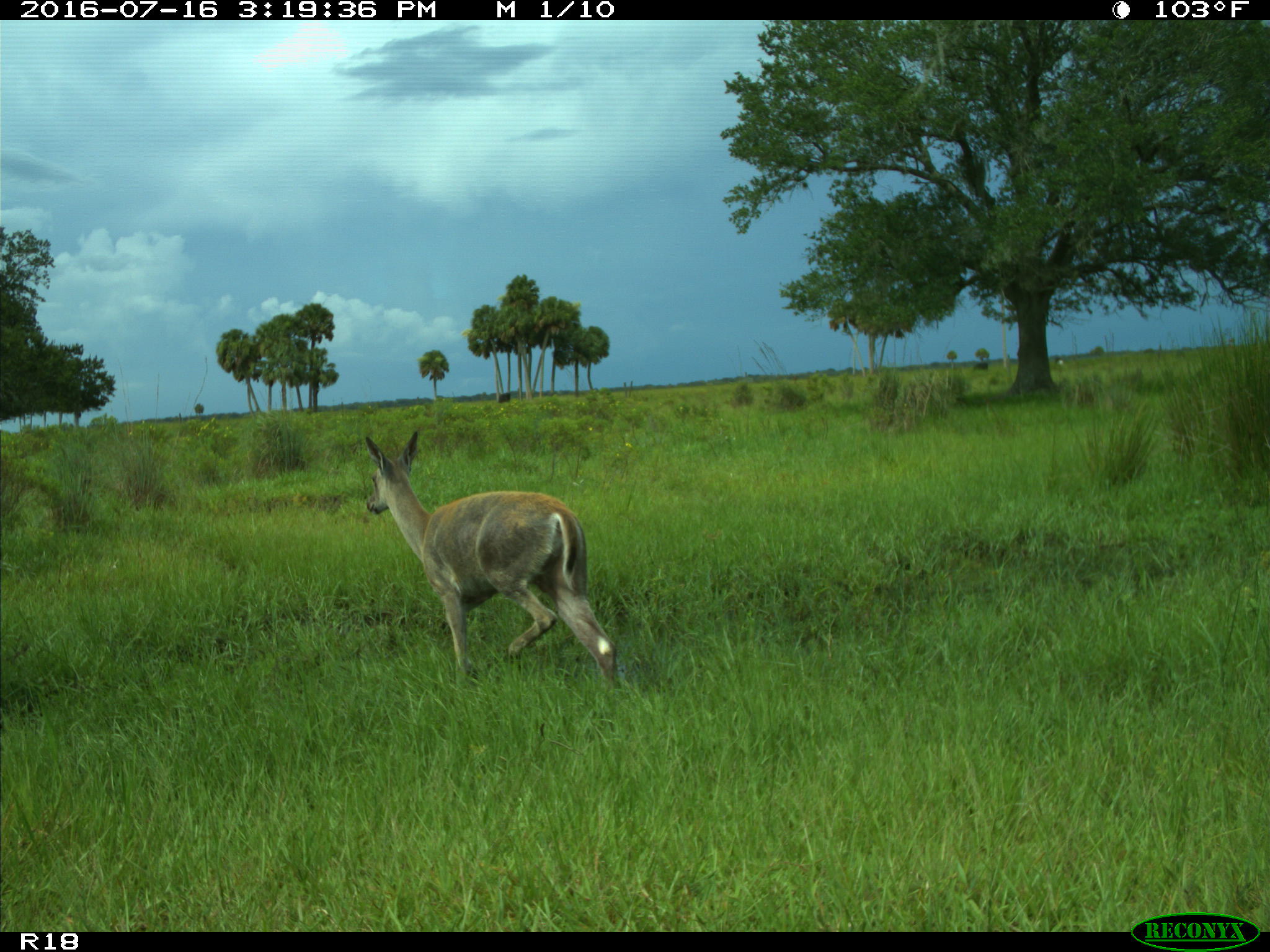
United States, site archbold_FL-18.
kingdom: Animalia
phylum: Chordata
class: Mammalia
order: Artiodactyla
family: Cervidae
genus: Odocoileus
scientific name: Odocoileus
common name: deer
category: unidentified deer